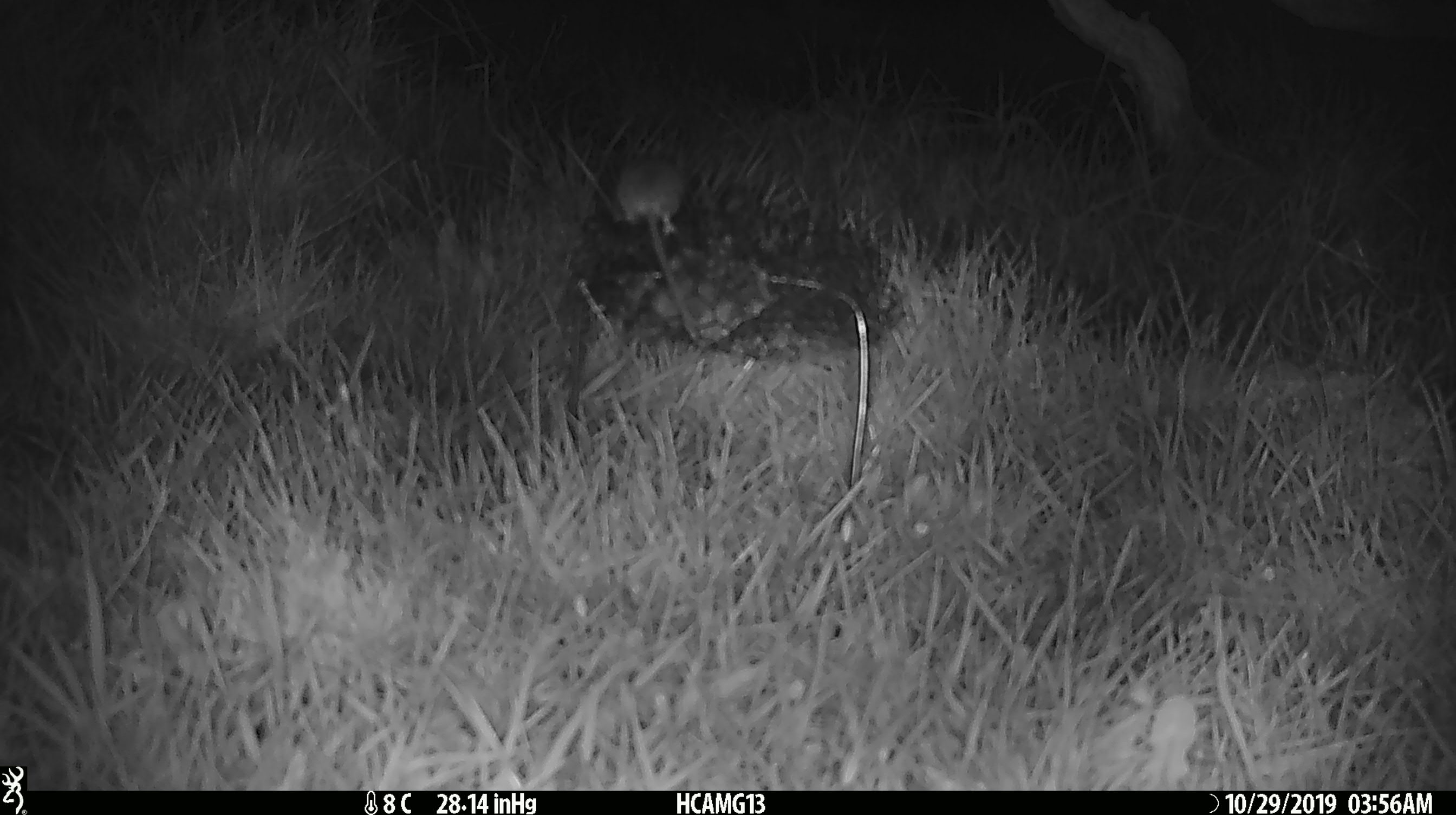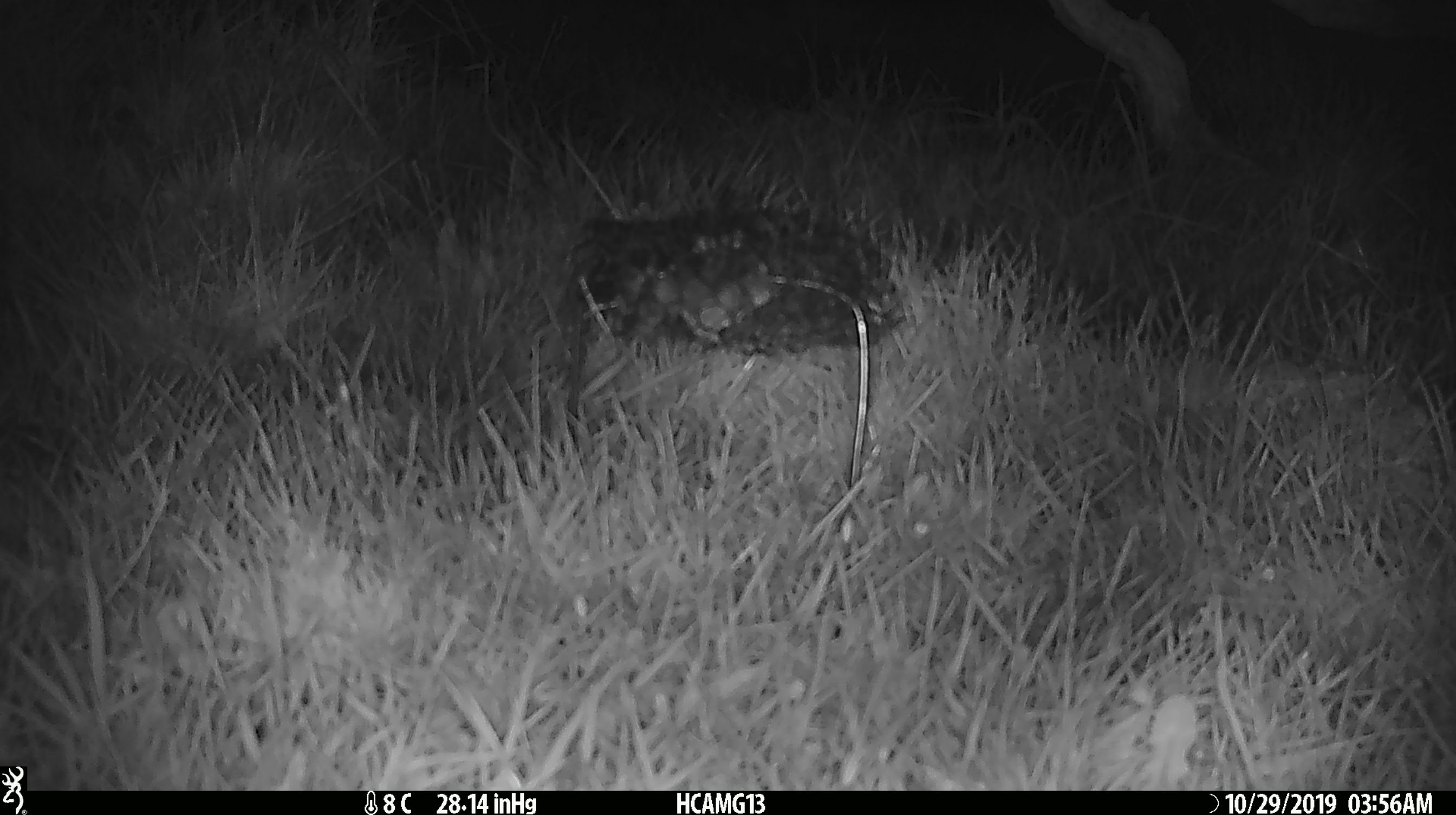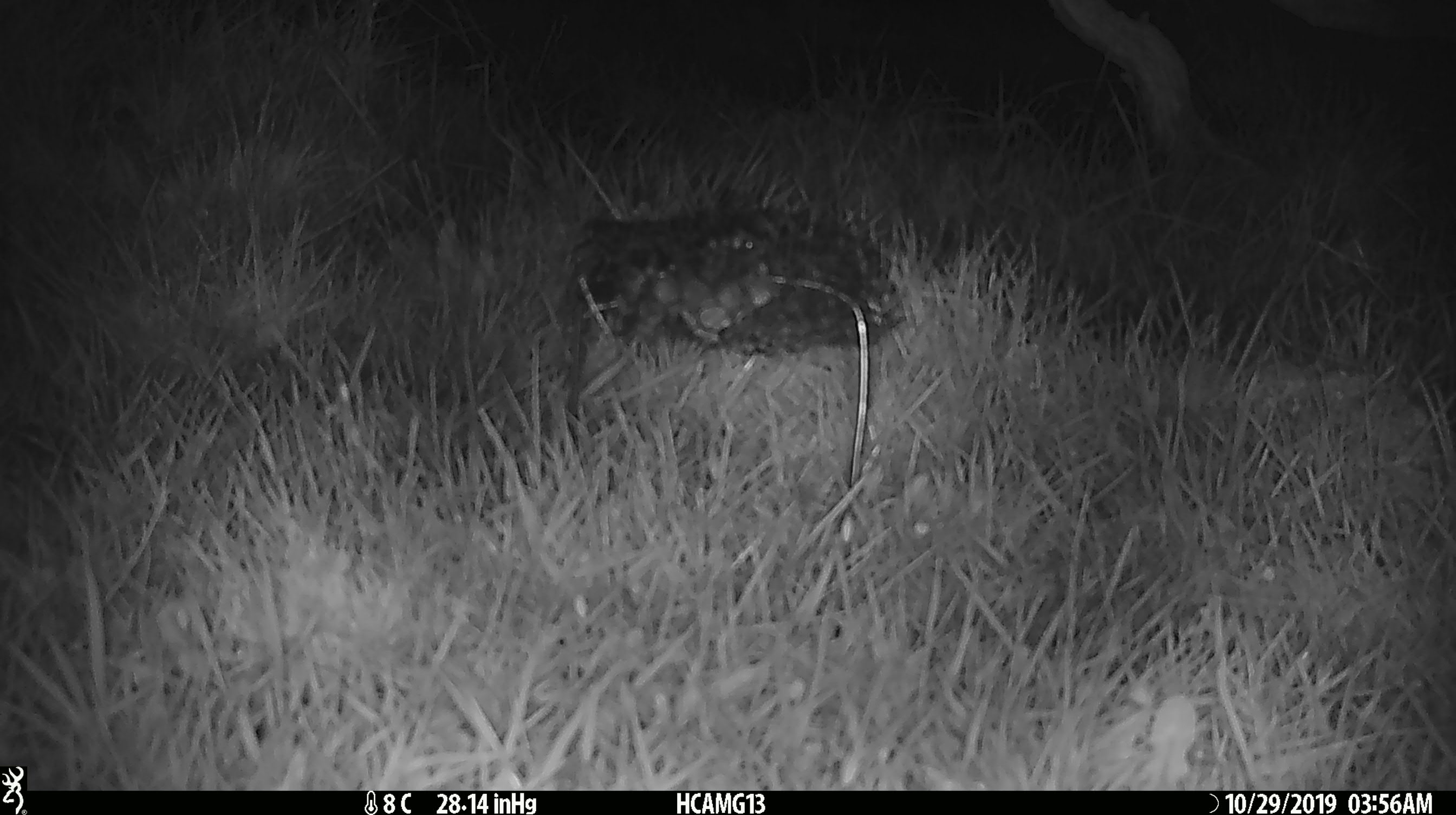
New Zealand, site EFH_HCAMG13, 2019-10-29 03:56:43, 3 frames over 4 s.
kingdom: Animalia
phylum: Chordata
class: Mammalia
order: Rodentia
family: Muridae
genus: Mus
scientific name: Mus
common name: mouse